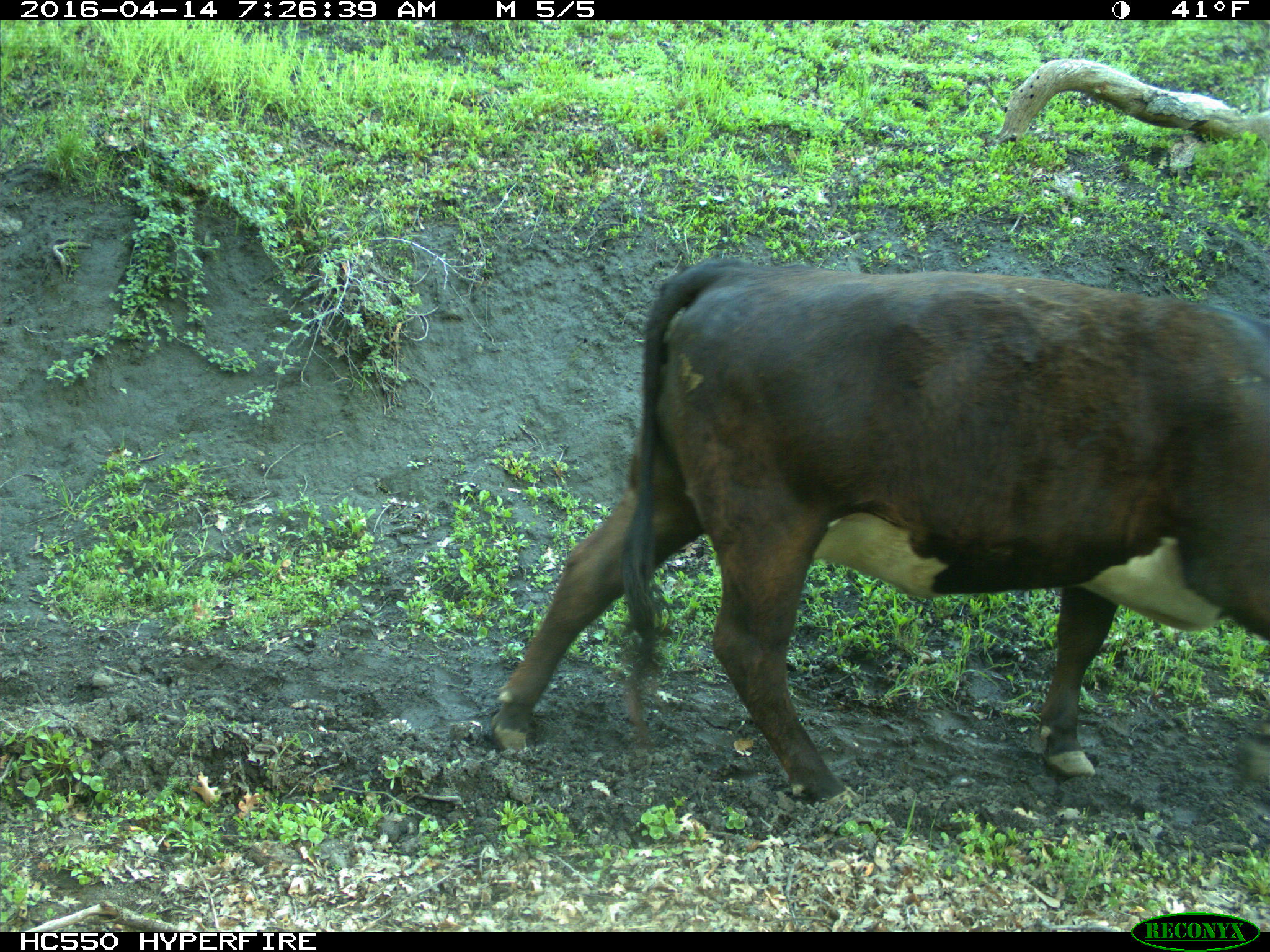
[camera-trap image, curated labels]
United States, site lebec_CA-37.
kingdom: Animalia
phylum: Chordata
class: Mammalia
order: Artiodactyla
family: Bovidae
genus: Bos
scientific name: Bos taurus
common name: domestic cow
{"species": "Bos taurus (domestic cow)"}